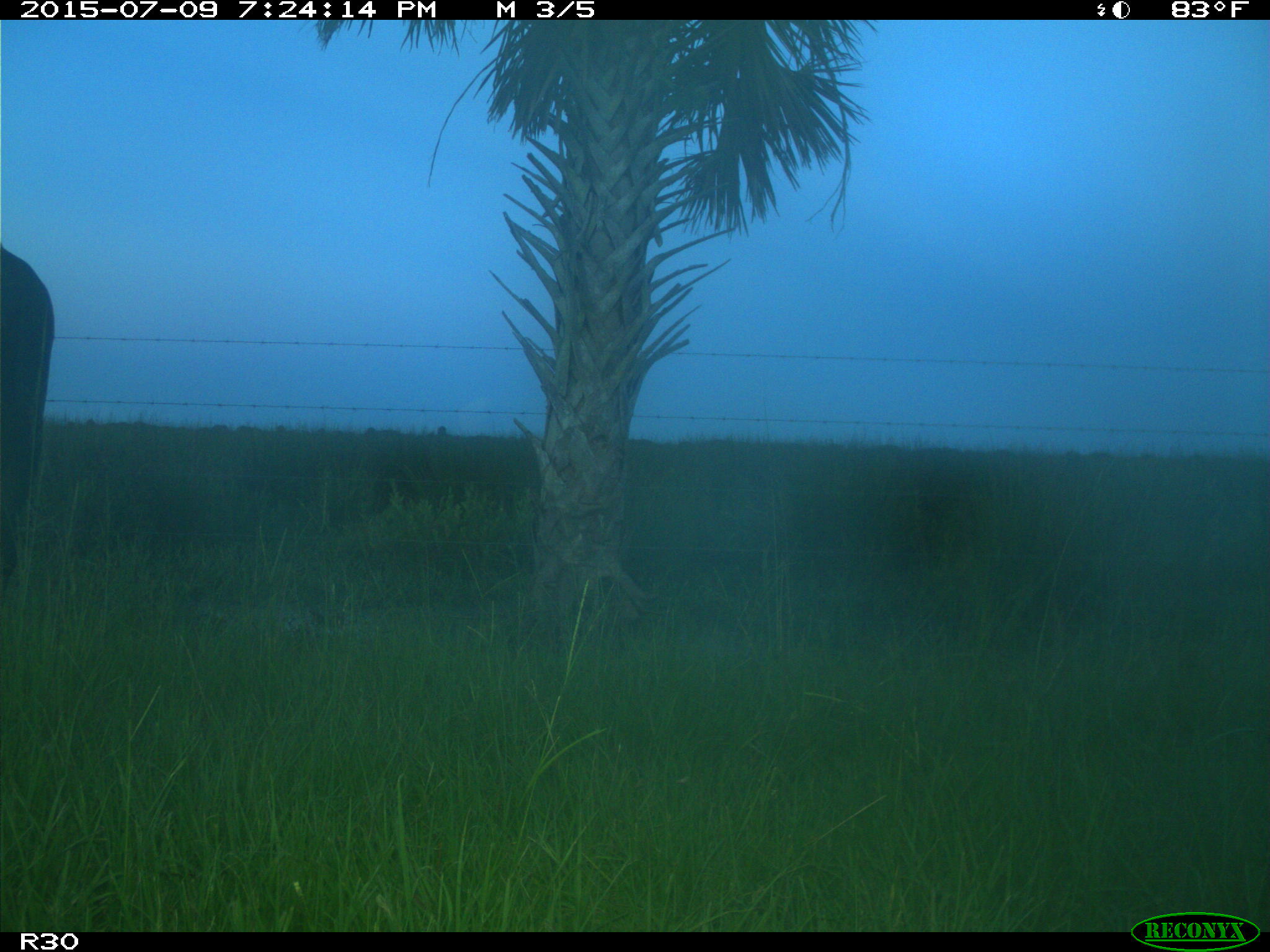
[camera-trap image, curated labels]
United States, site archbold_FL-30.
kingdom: Animalia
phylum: Chordata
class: Mammalia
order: Artiodactyla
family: Bovidae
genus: Bos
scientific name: Bos taurus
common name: domestic cow